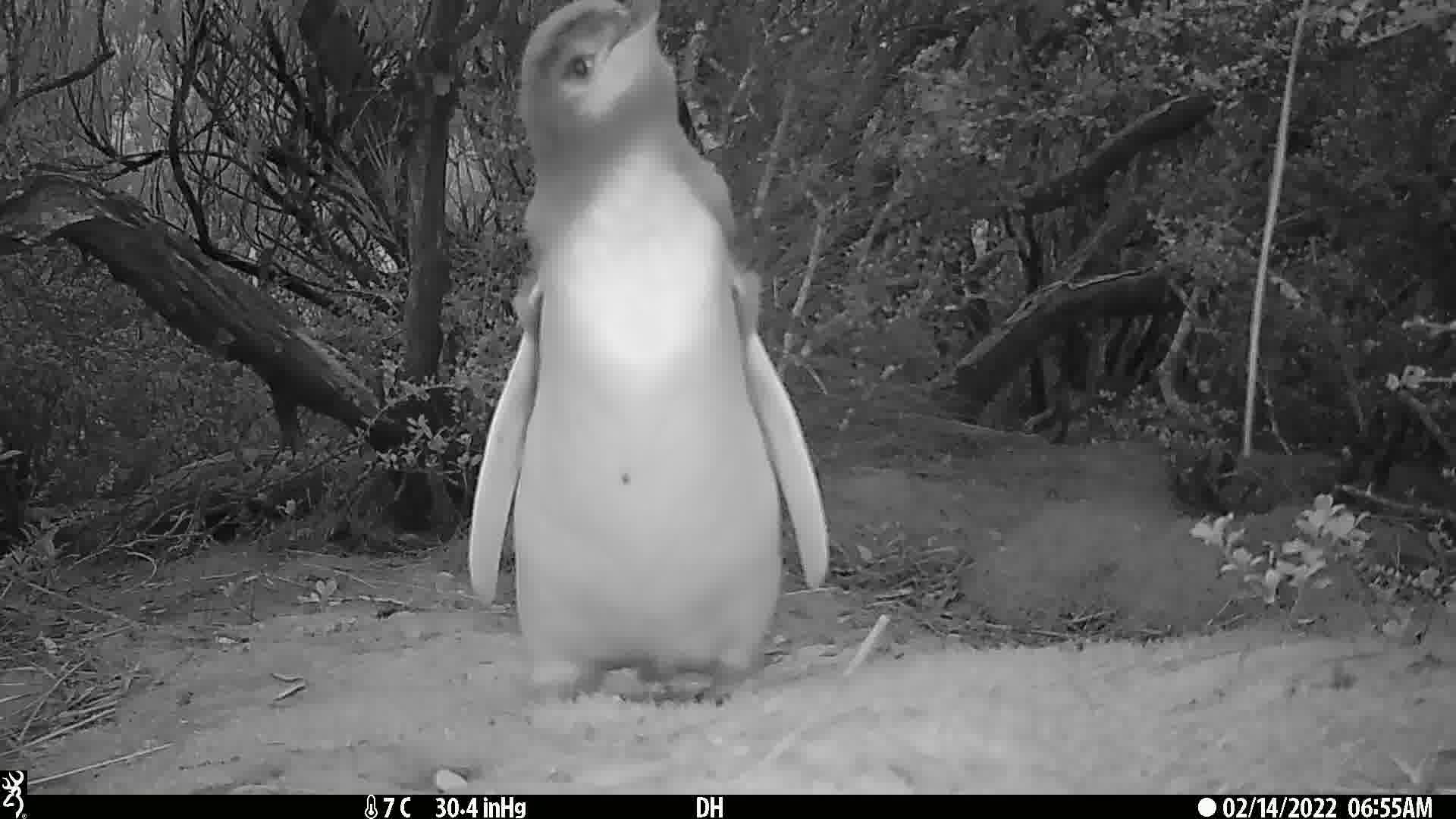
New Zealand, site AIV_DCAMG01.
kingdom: Animalia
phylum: Chordata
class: Aves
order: Sphenisciformes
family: Spheniscidae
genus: Megadyptes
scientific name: Megadyptes antipodes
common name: yellow-eyed penguin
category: yellow eyed penguin